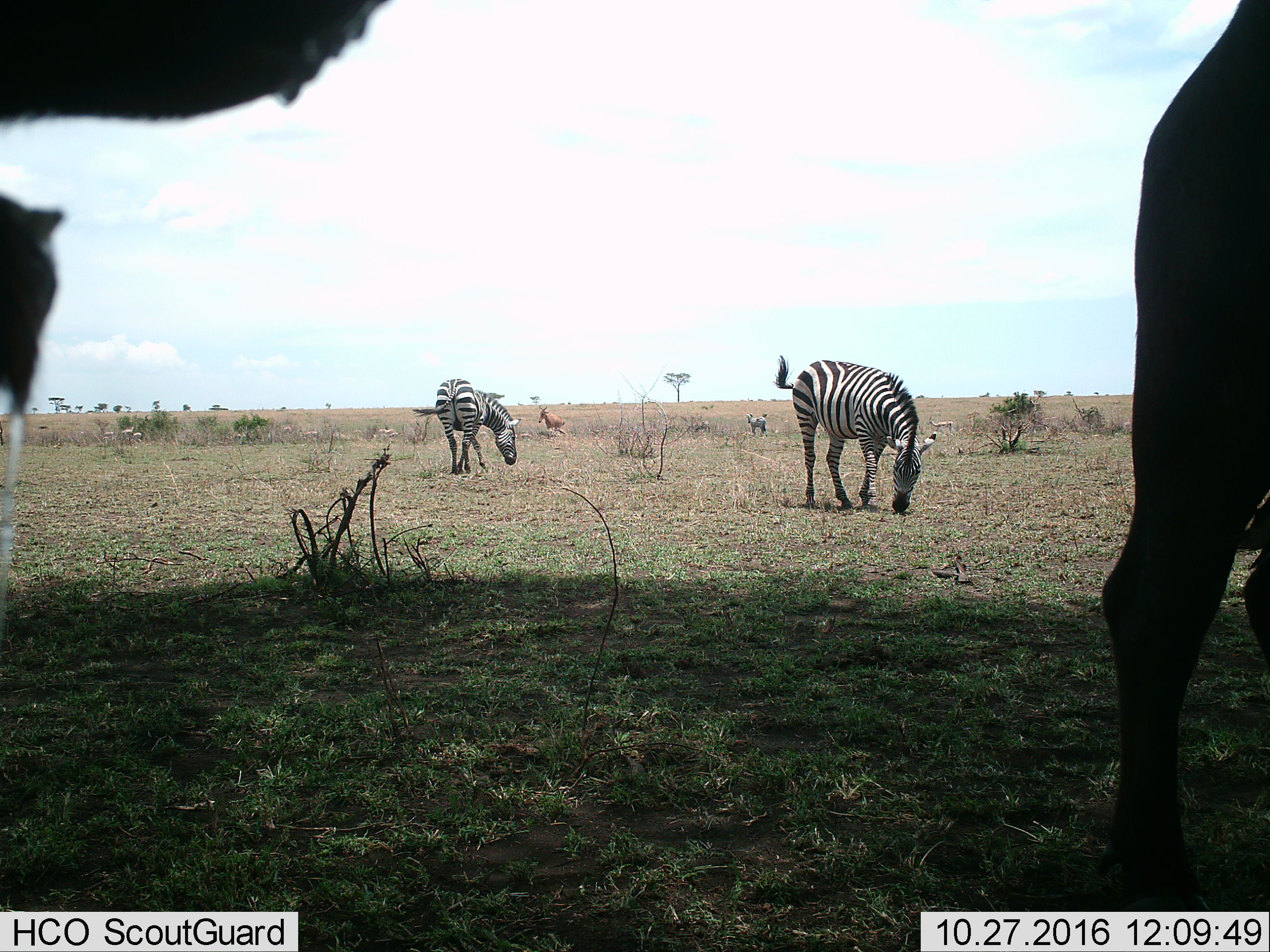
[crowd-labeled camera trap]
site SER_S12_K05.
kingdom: Animalia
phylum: Chordata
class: Mammalia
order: Artiodactyla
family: Bovidae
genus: Alcelaphus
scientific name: Alcelaphus buselaphus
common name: hartebeest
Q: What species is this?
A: Hartebeest (Alcelaphus buselaphus).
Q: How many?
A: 1.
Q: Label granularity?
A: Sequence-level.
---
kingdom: Animalia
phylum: Chordata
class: Mammalia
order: Perissodactyla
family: Equidae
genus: Equus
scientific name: Equus quagga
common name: plains zebra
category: zebraplains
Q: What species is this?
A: Zebraplains (plains zebra) (Equus quagga).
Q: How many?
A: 4.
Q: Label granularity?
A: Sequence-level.